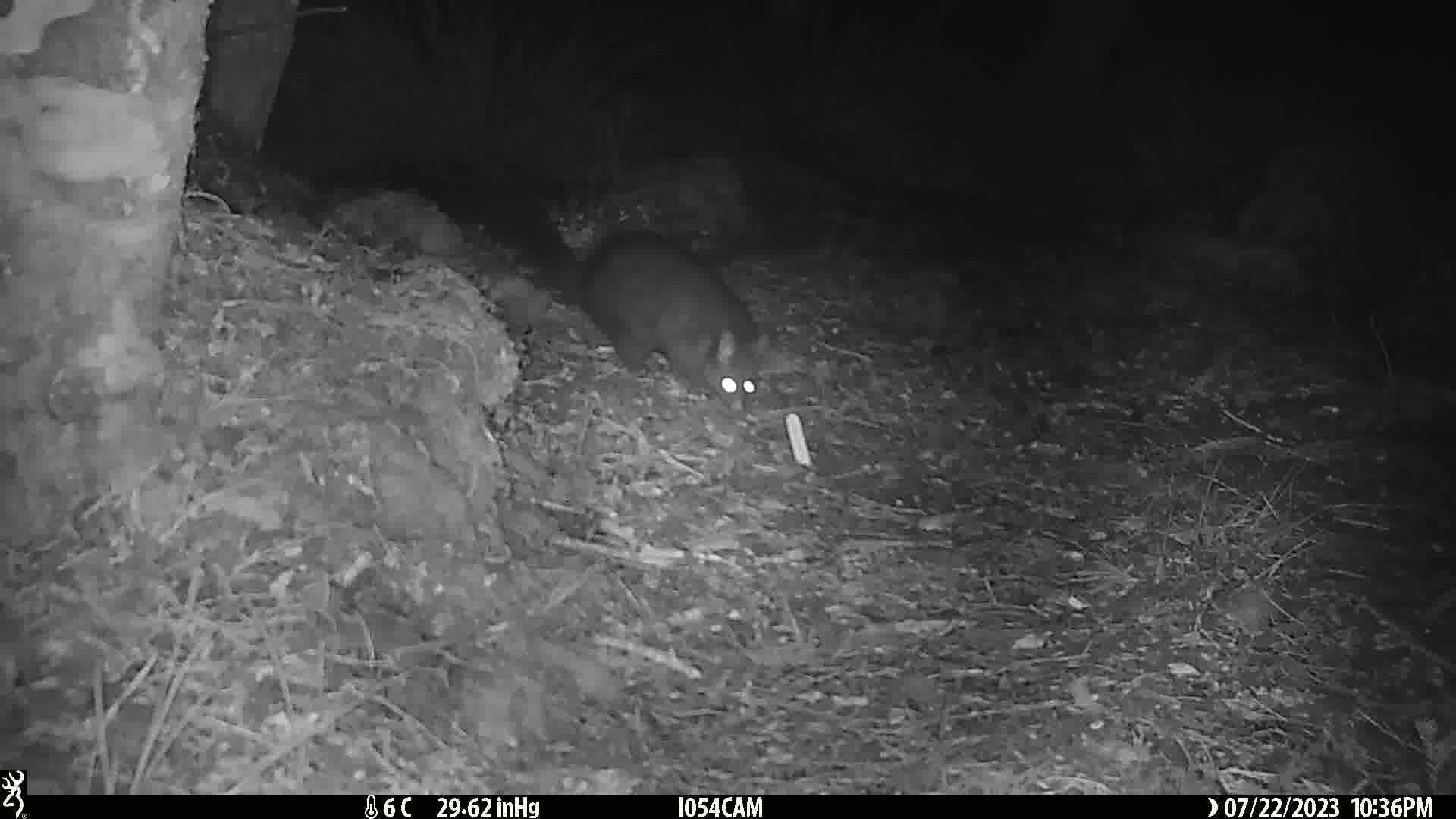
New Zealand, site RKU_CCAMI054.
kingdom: Animalia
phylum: Chordata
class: Mammalia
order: Diprotodontia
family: Phalangeridae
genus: Trichosurus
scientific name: Trichosurus vulpecula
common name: common brushtail possum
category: possum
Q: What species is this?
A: Possum (common brushtail possum) (Trichosurus vulpecula).